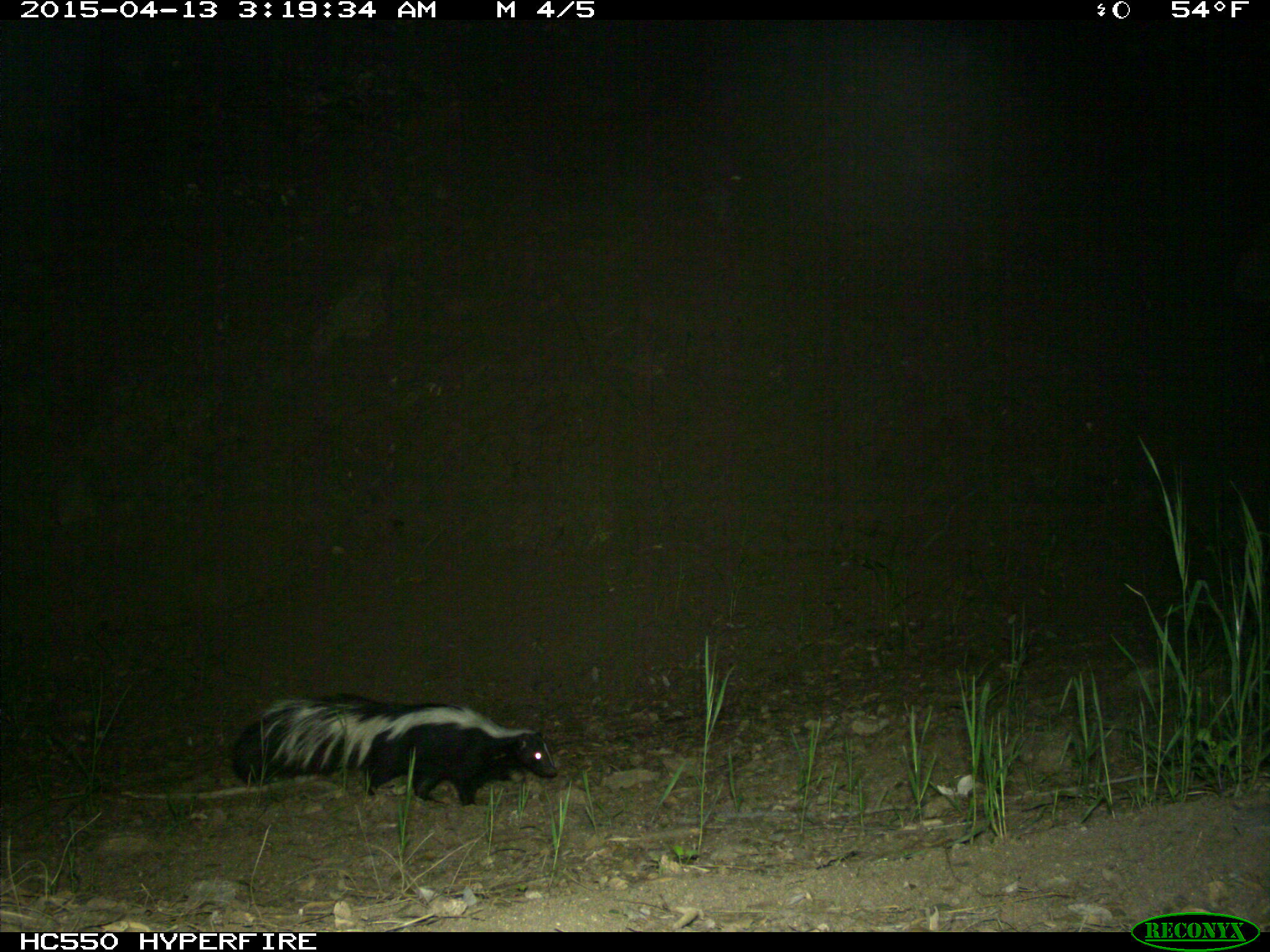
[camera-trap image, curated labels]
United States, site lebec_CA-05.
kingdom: Animalia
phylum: Chordata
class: Mammalia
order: Carnivora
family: Mephitidae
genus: Mephitis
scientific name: Mephitis mephitis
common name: striped skunk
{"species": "Mephitis mephitis (striped skunk)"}